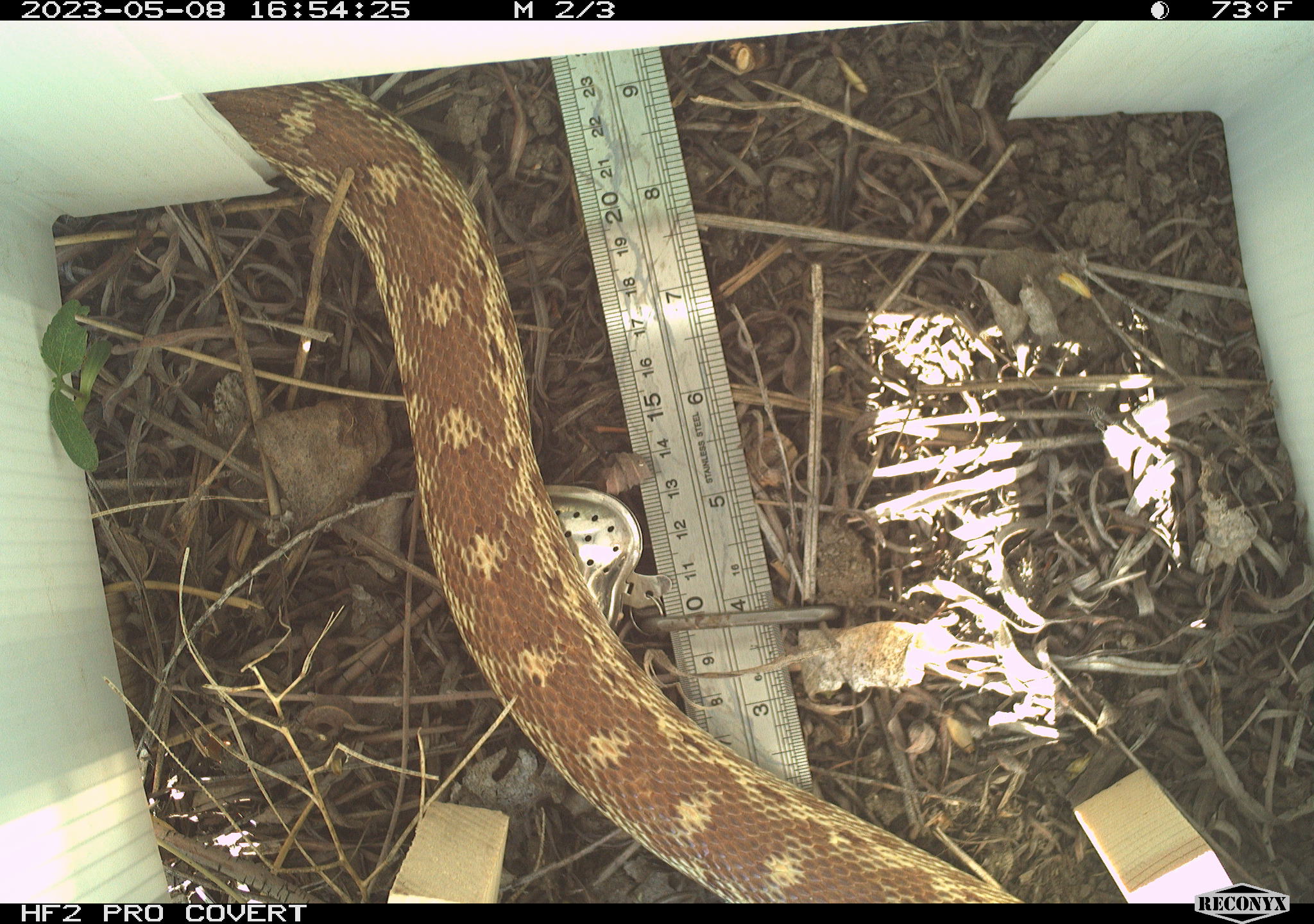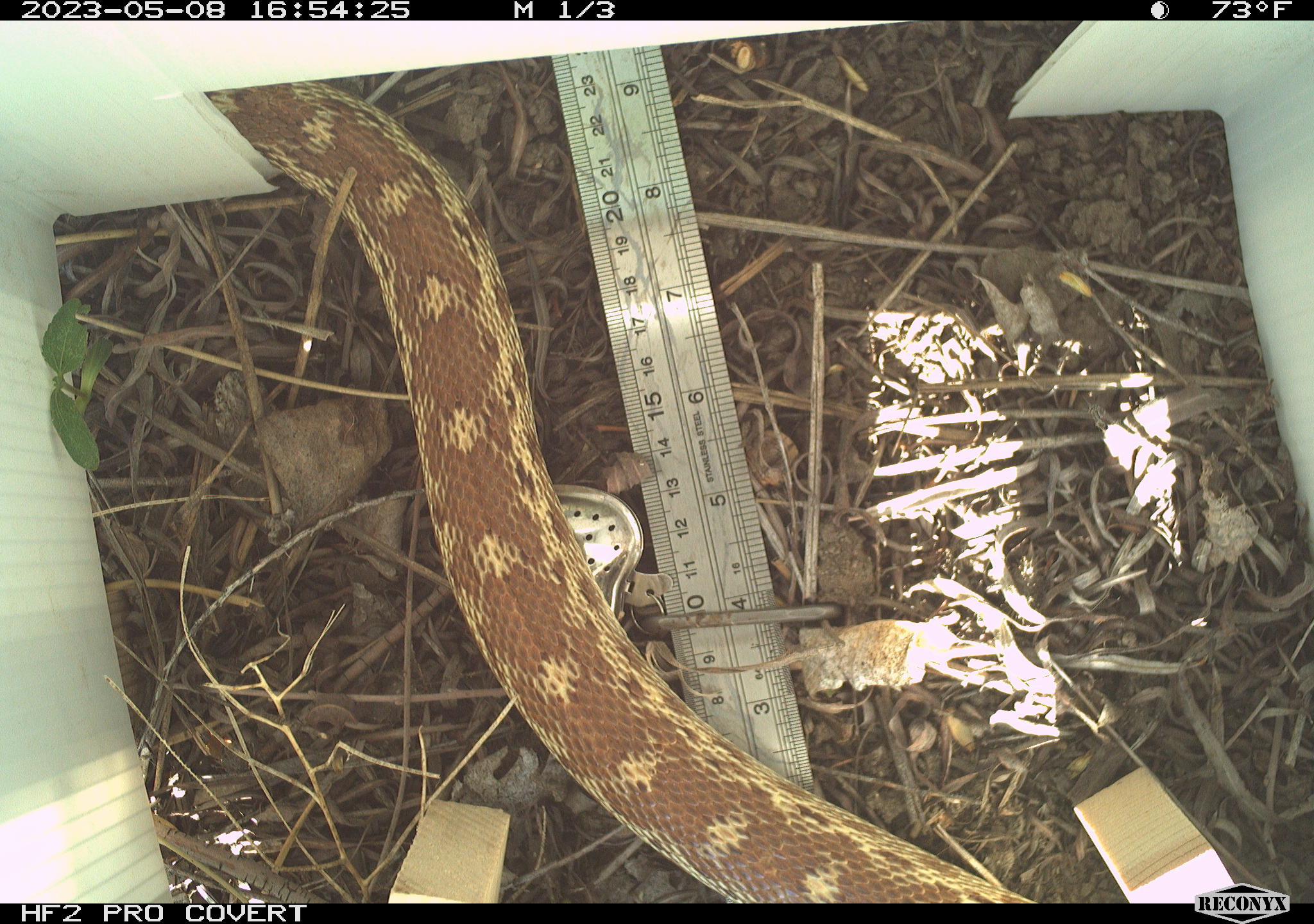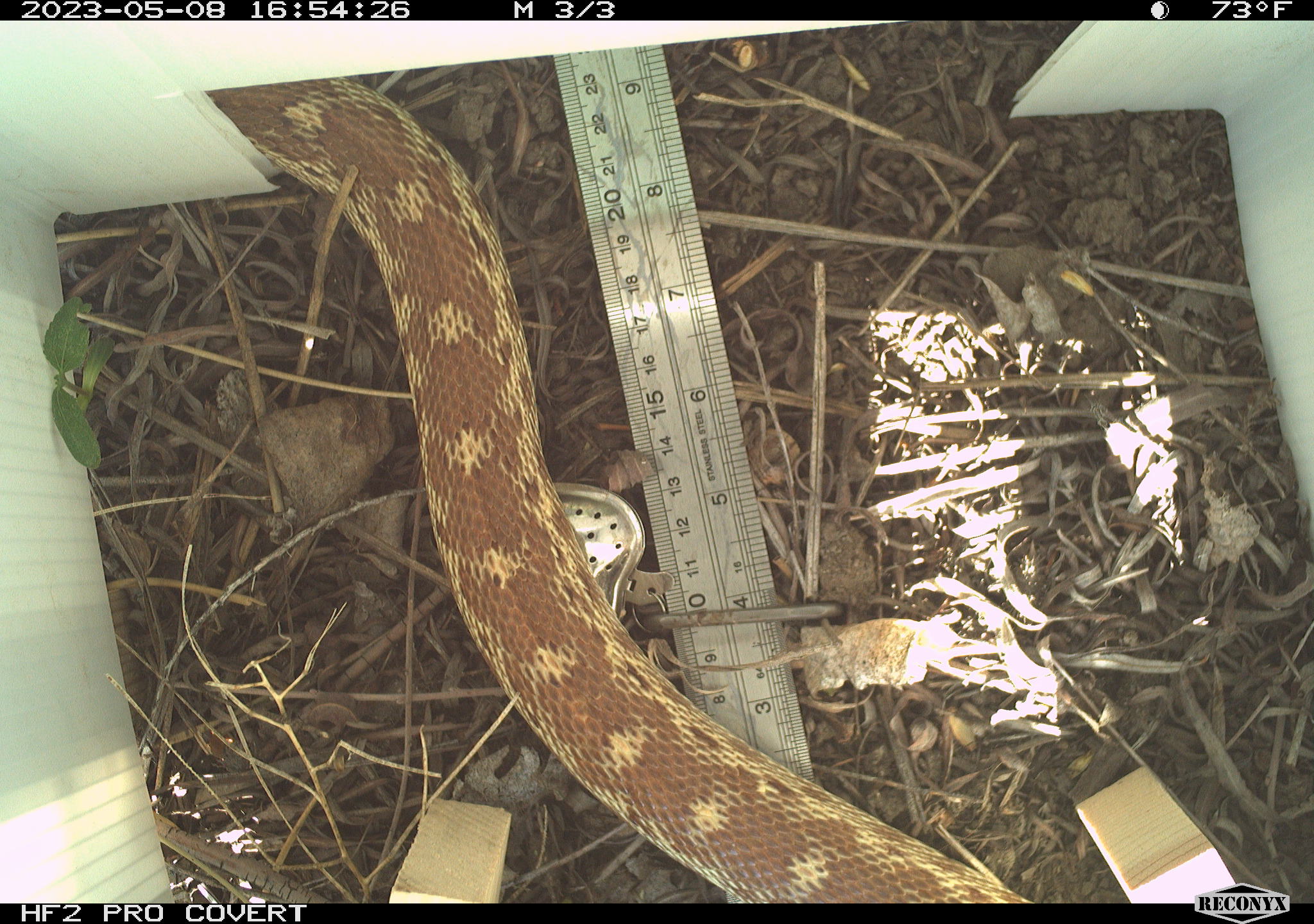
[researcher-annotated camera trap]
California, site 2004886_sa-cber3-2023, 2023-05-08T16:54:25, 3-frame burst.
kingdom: Animalia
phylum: Chordata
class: Reptilia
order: Squamata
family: Colubridae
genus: Pituophis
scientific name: Pituophis catenifer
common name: gophersnake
Gophersnake (Pituophis catenifer).